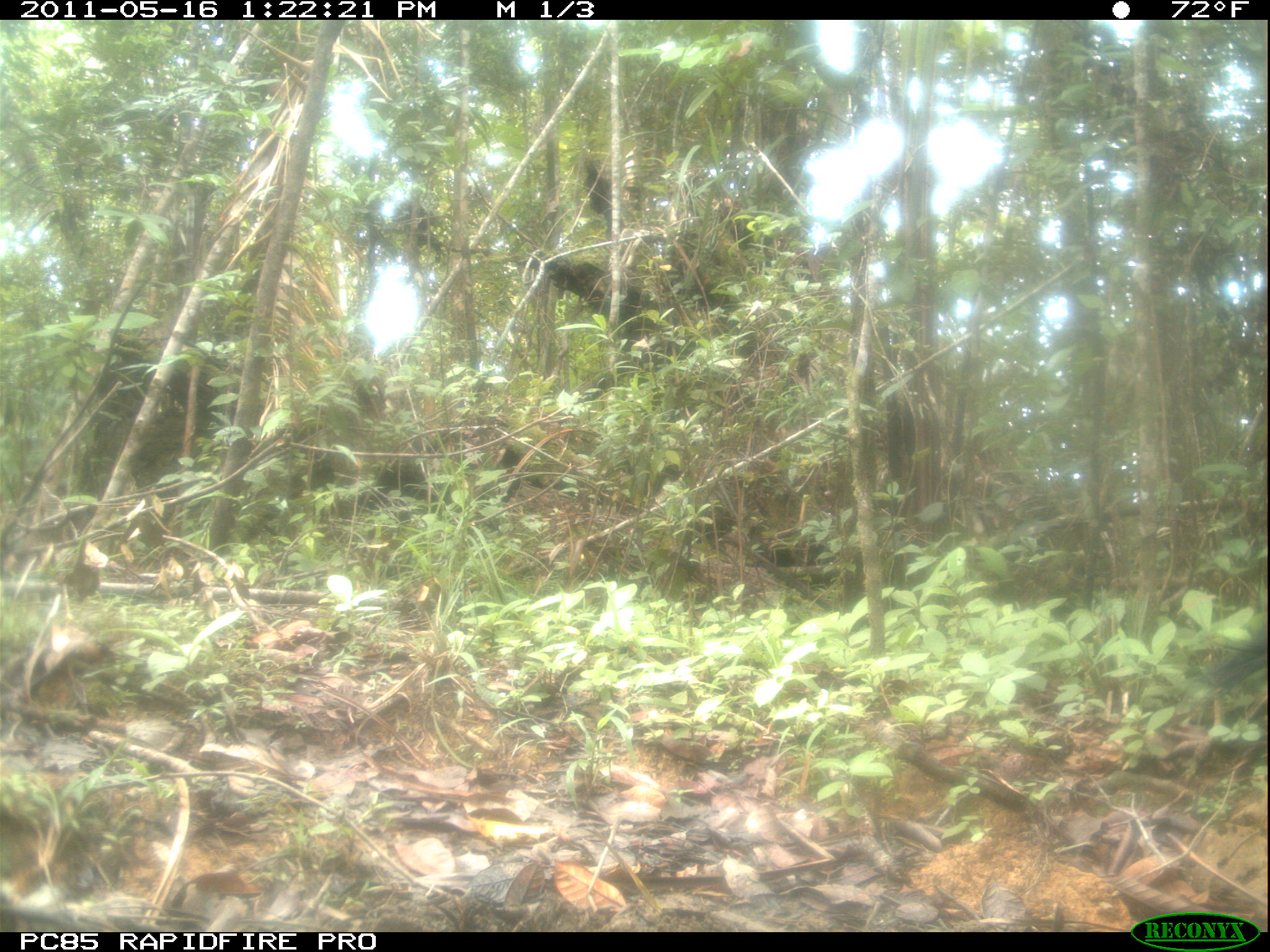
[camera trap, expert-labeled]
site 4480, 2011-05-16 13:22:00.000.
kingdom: Animalia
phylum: Chordata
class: Mammalia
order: Artiodactyla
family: Bovidae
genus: Bos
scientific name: Bos taurus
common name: domestic cattle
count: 4